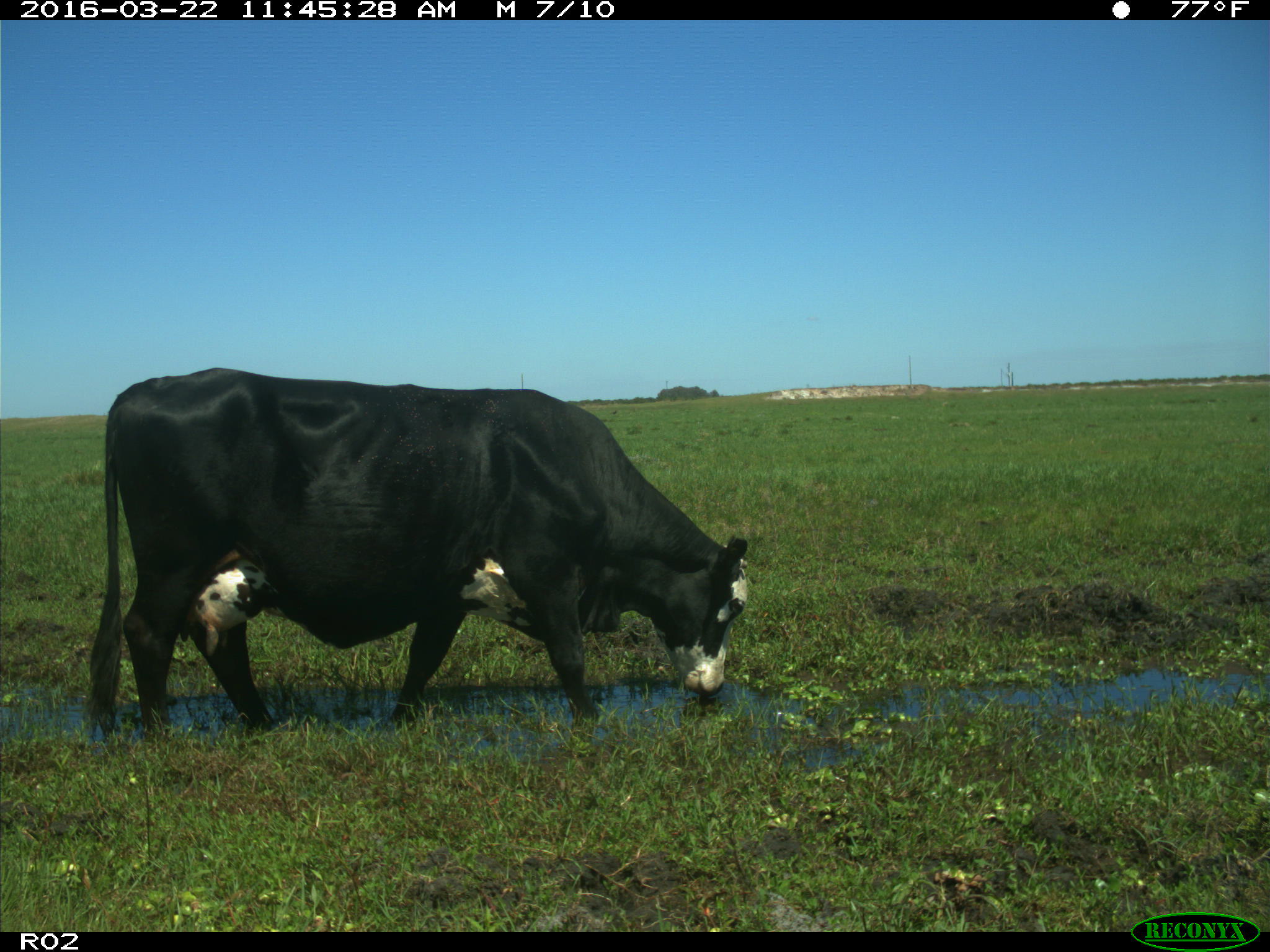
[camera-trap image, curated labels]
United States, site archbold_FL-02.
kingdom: Animalia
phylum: Chordata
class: Mammalia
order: Artiodactyla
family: Bovidae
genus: Bos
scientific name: Bos taurus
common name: domestic cow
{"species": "Bos taurus (domestic cow)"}